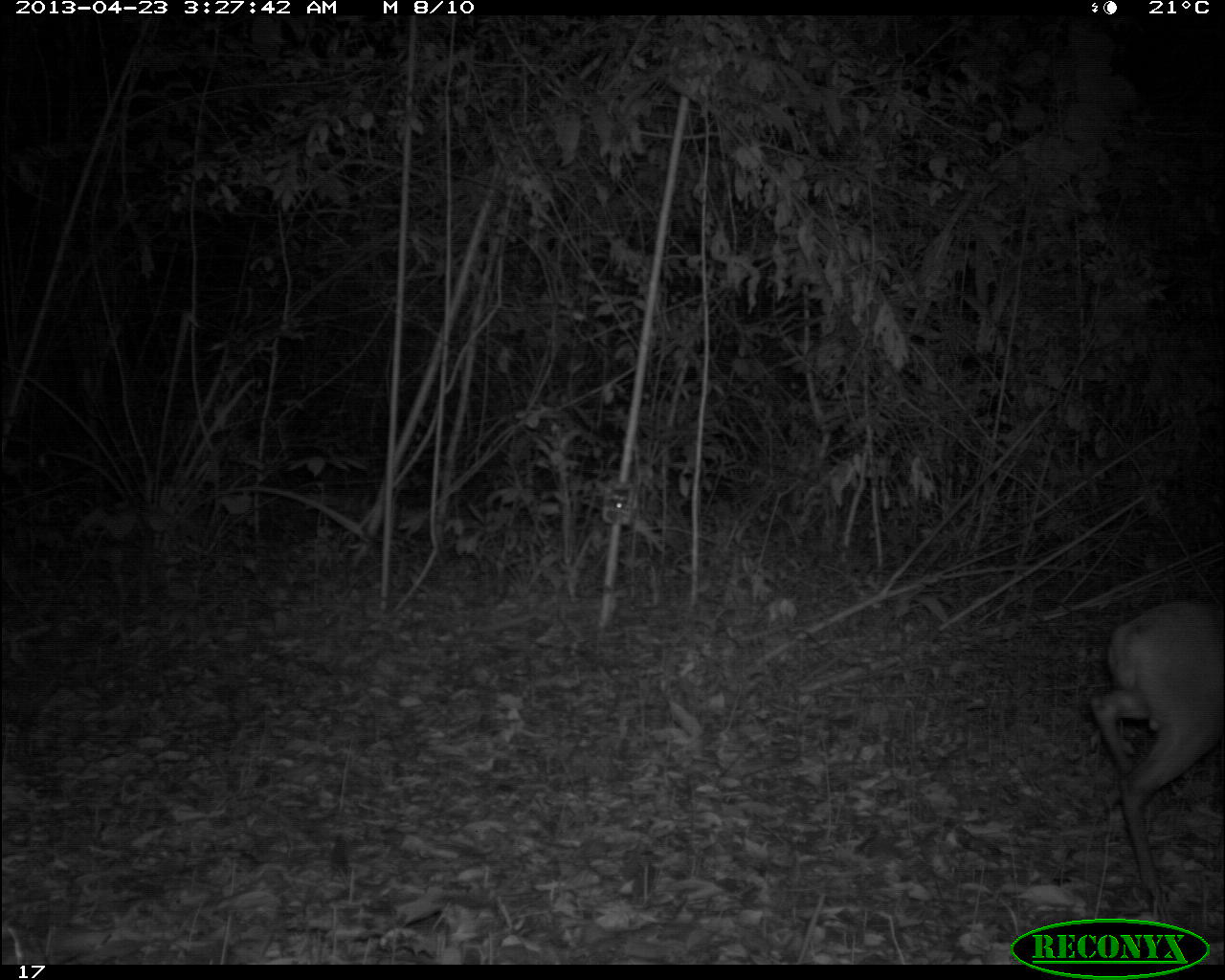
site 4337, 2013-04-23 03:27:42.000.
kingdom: Animalia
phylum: Chordata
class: Mammalia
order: Artiodactyla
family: Cervidae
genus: Mazama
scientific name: Mazama temama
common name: central american red brocket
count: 1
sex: male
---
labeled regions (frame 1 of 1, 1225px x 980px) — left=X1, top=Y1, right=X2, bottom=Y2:
mazama temama: left=1088, top=601, right=1220, bottom=922